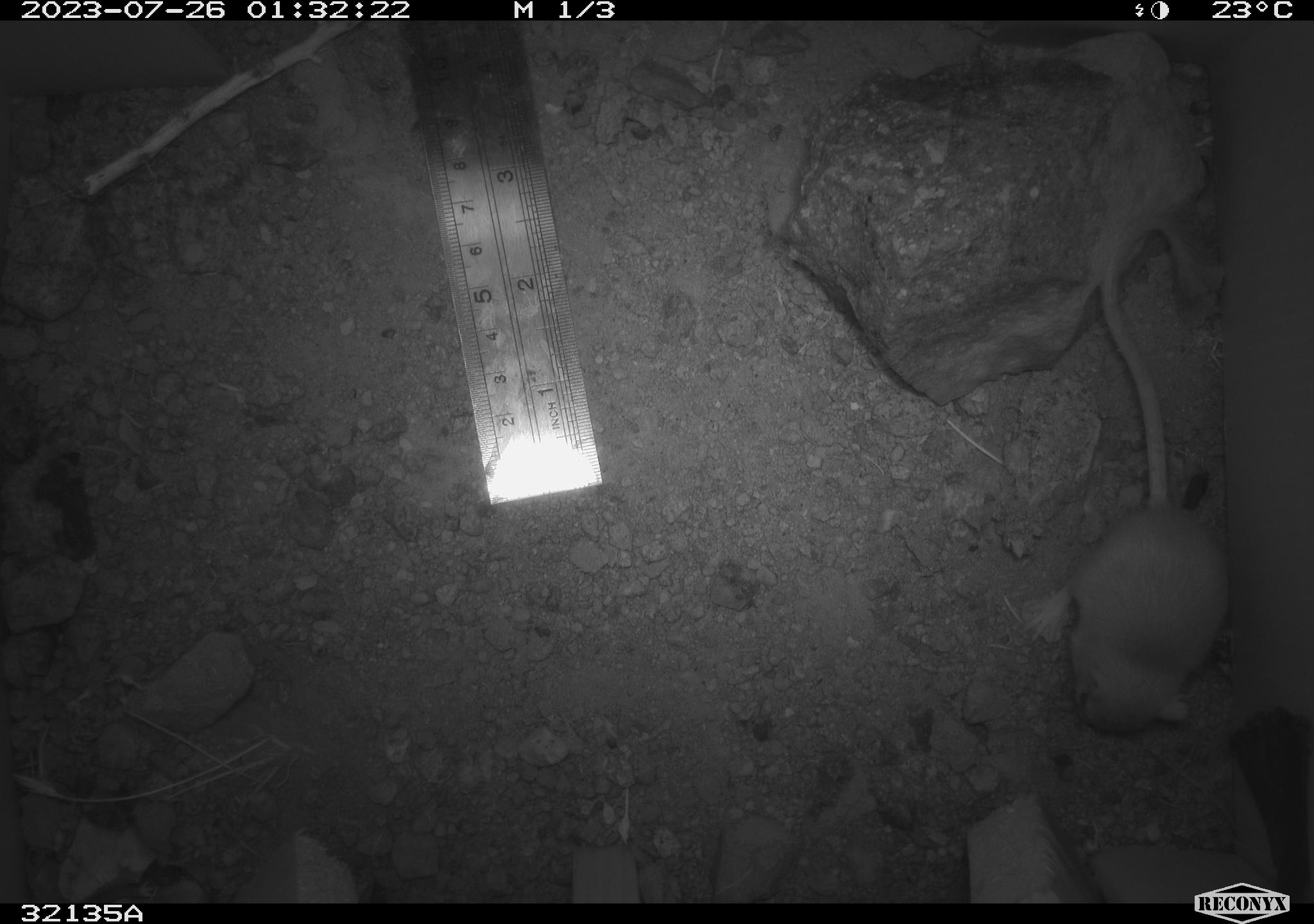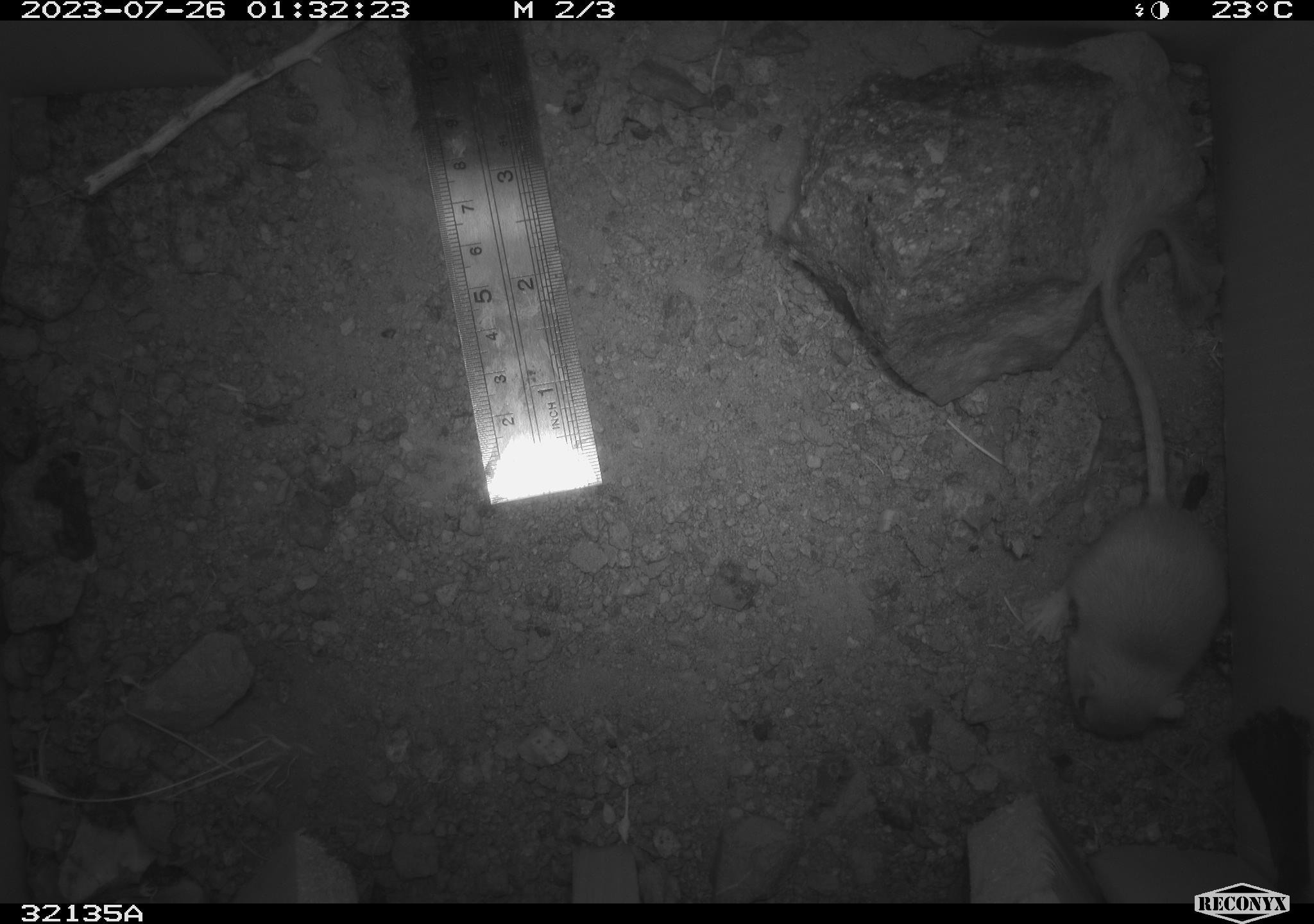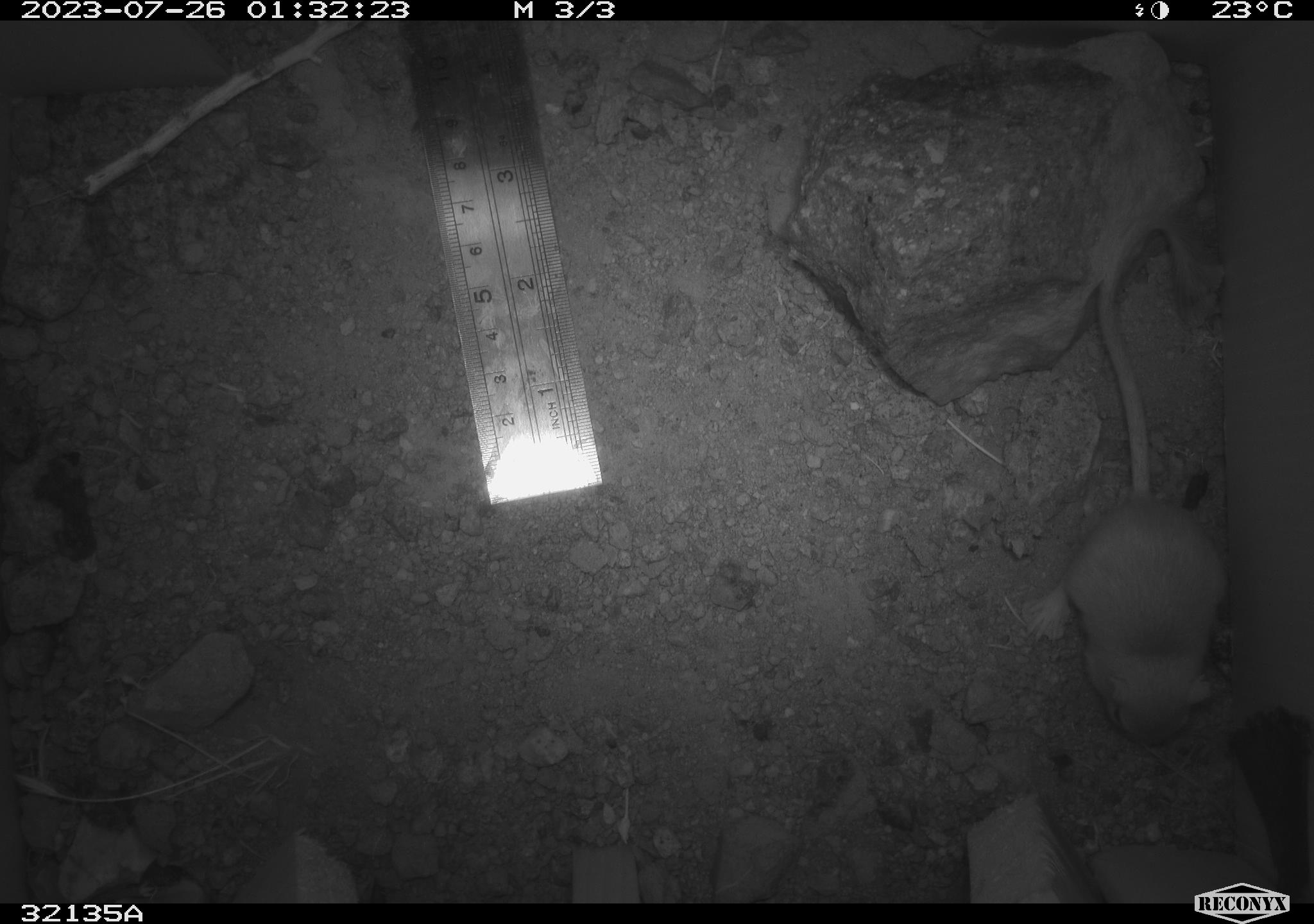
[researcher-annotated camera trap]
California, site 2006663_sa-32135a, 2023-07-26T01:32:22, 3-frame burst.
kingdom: Animalia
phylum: Chordata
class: Mammalia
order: Rodentia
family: Heteromyidae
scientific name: Heteromyidae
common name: kangaroo rats and pocket mice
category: heteromyidae family